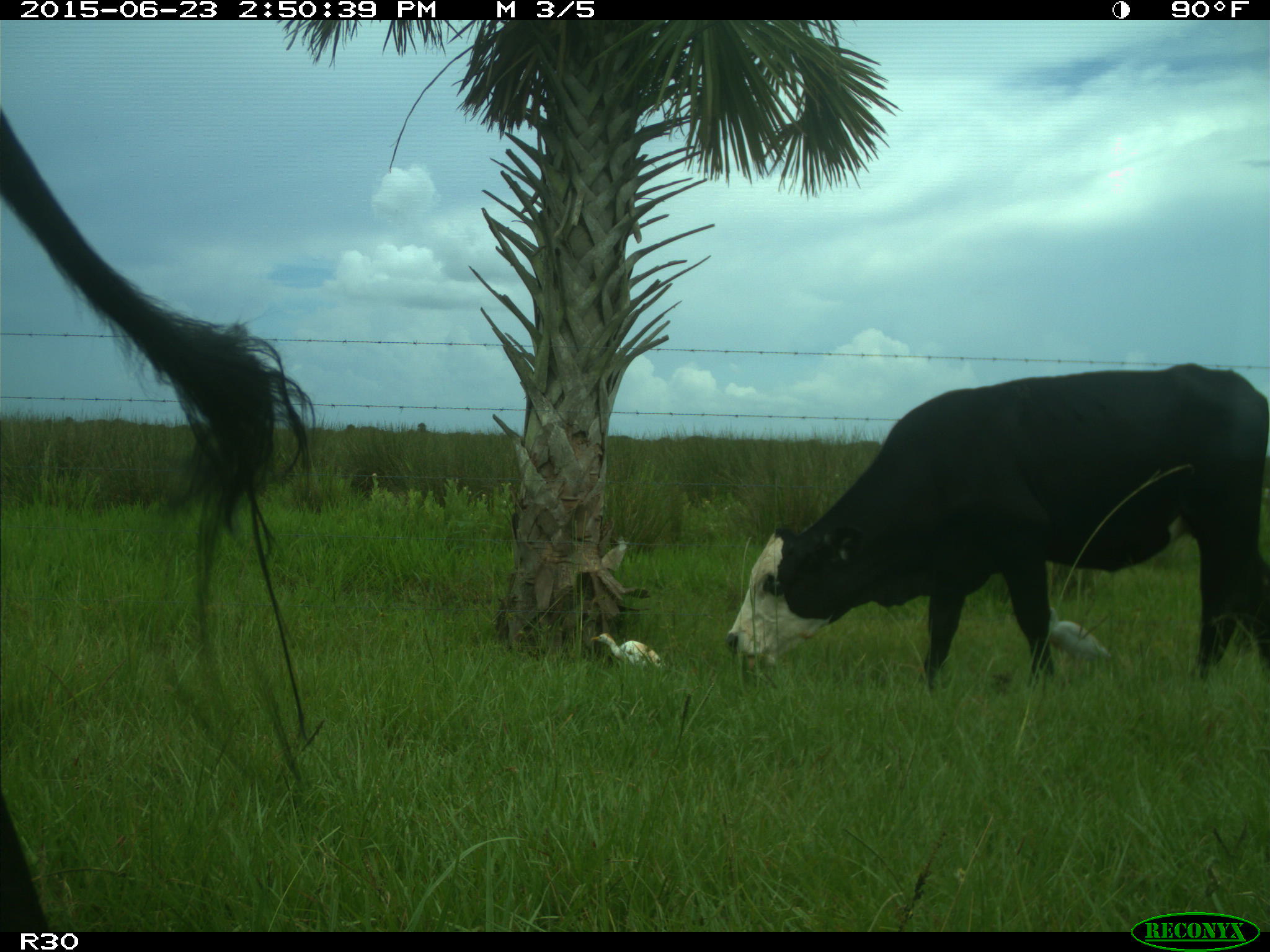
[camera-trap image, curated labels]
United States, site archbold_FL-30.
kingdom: Animalia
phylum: Chordata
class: Mammalia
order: Artiodactyla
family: Bovidae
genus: Bos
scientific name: Bos taurus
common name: domestic cow